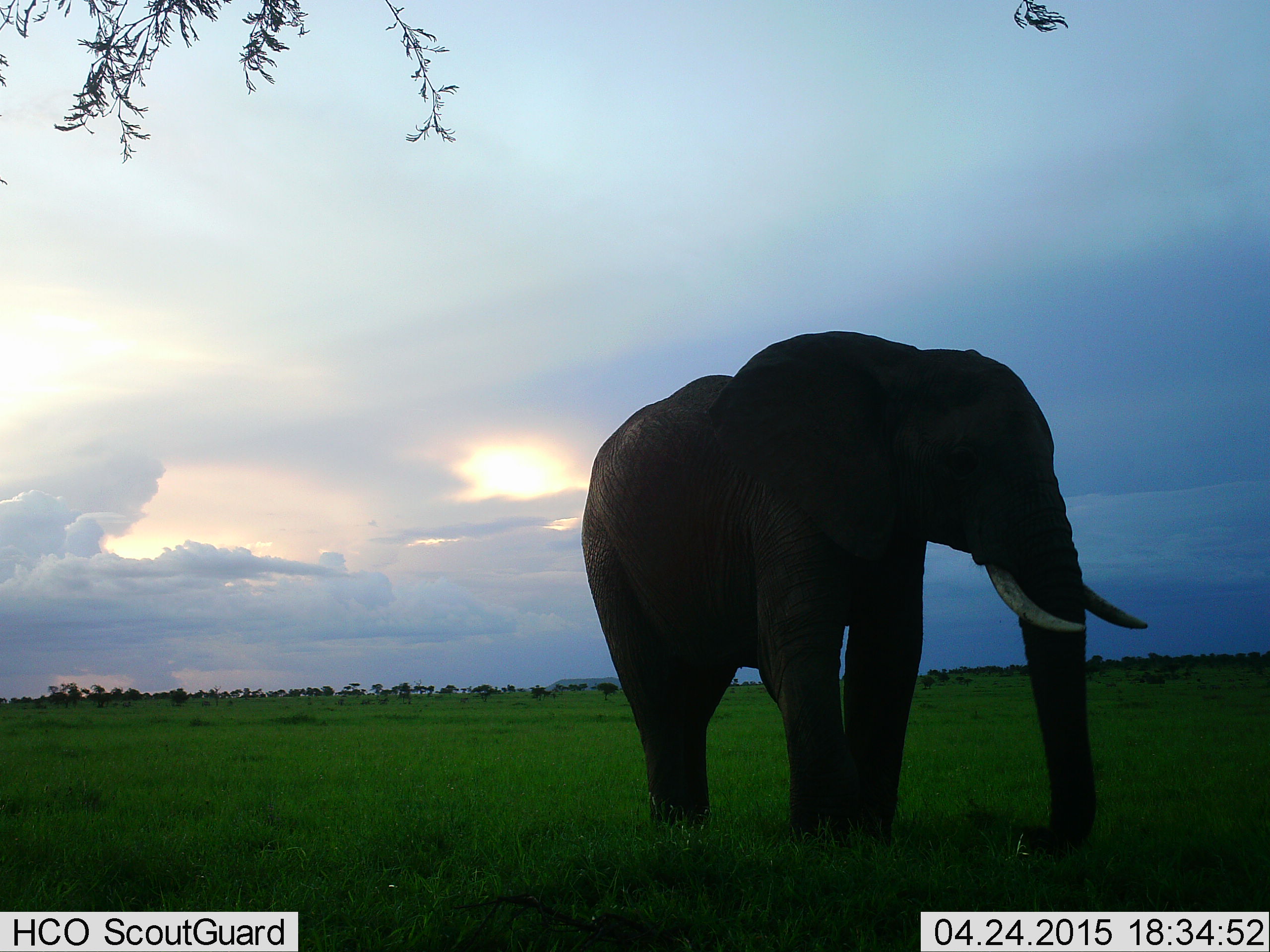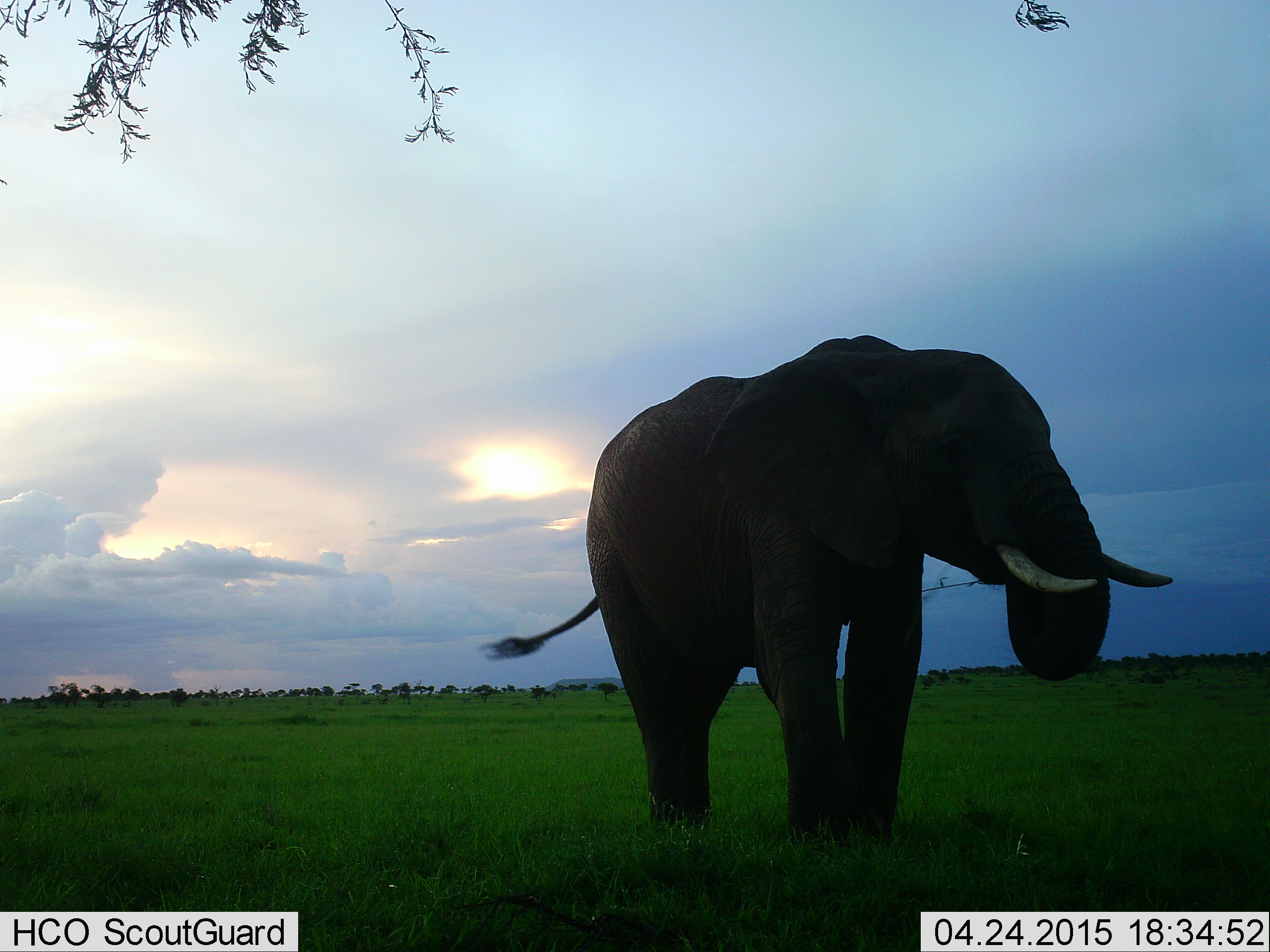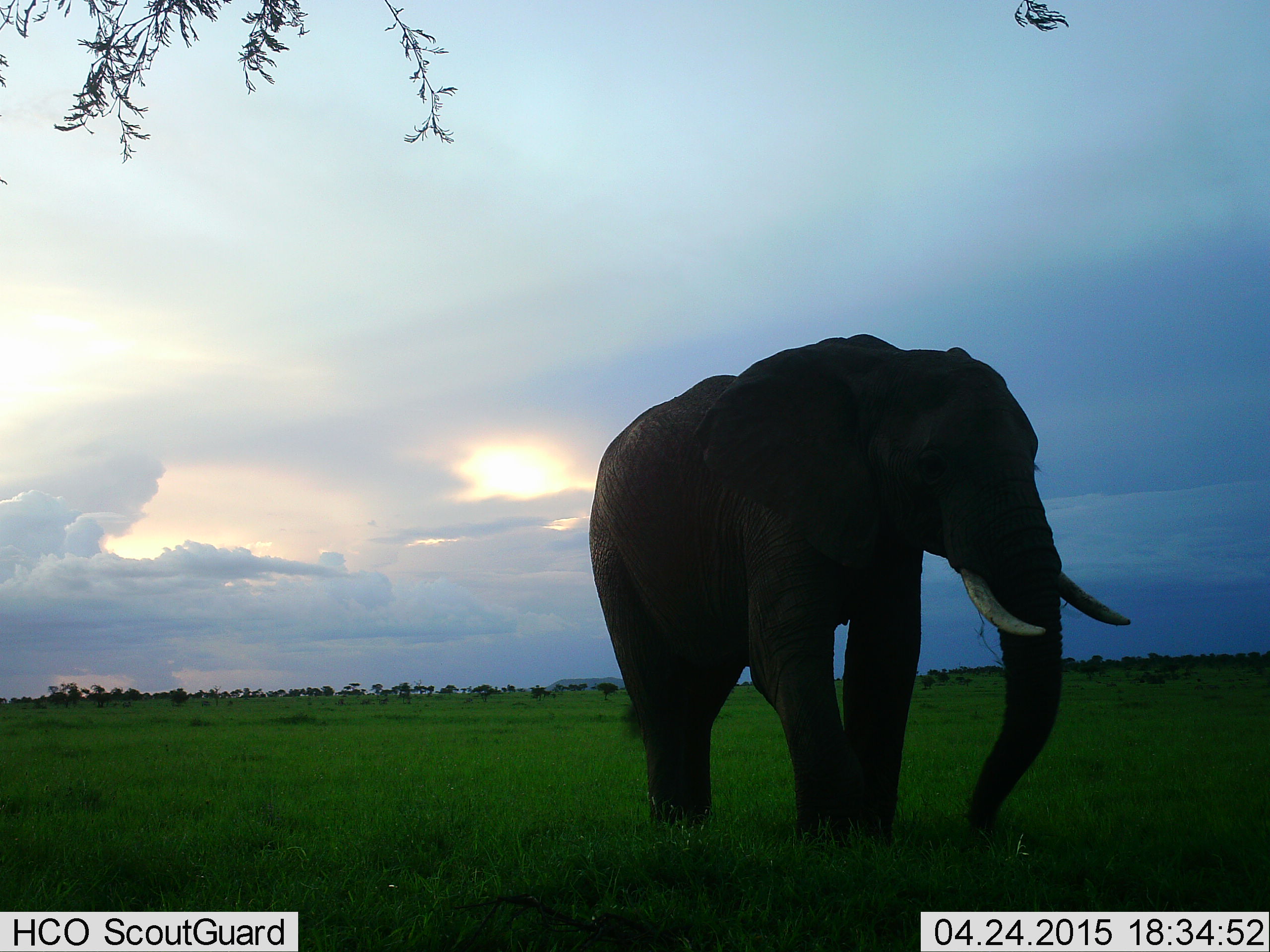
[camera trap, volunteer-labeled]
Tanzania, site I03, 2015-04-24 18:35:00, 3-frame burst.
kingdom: Animalia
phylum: Chordata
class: Mammalia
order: Proboscidea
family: Elephantidae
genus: Loxodonta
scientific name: Loxodonta africana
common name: african bush elephant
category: elephant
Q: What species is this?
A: Elephant (african bush elephant) (Loxodonta africana).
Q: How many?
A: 1.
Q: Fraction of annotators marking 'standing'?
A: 50%.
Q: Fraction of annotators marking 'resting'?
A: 0%.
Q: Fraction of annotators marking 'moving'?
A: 0%.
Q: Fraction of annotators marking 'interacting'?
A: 0%.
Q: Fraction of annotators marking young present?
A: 0%.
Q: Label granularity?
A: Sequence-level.